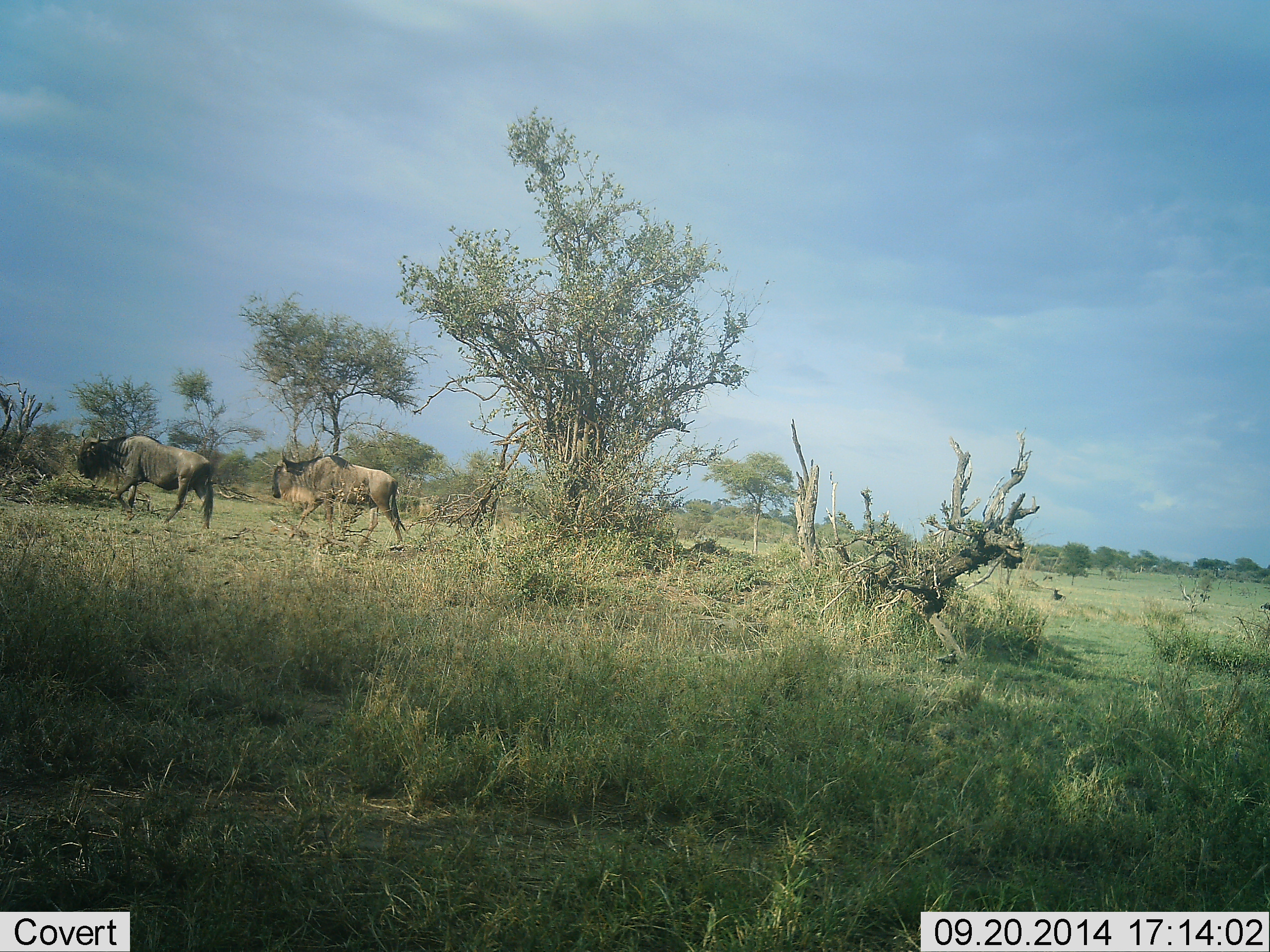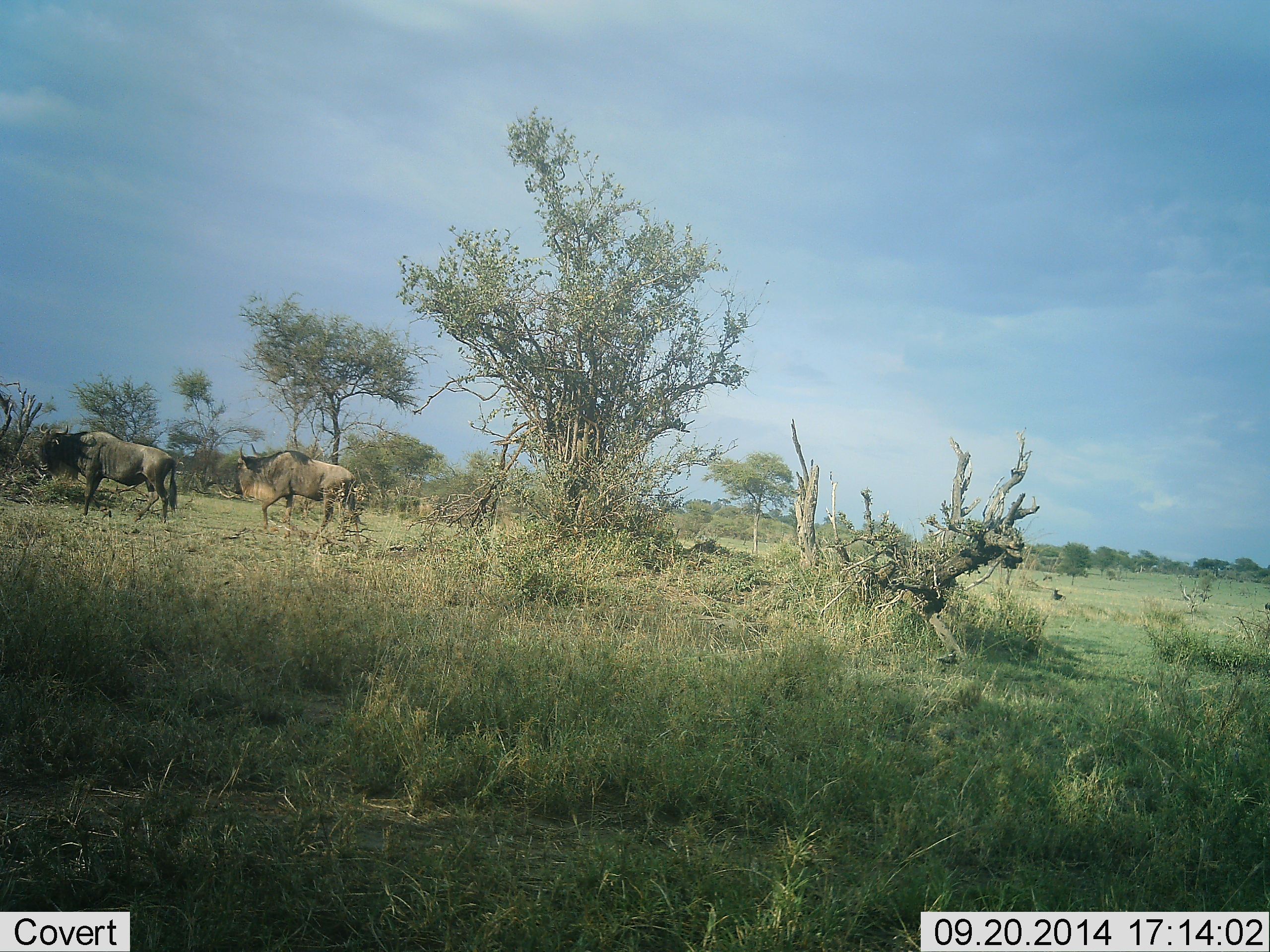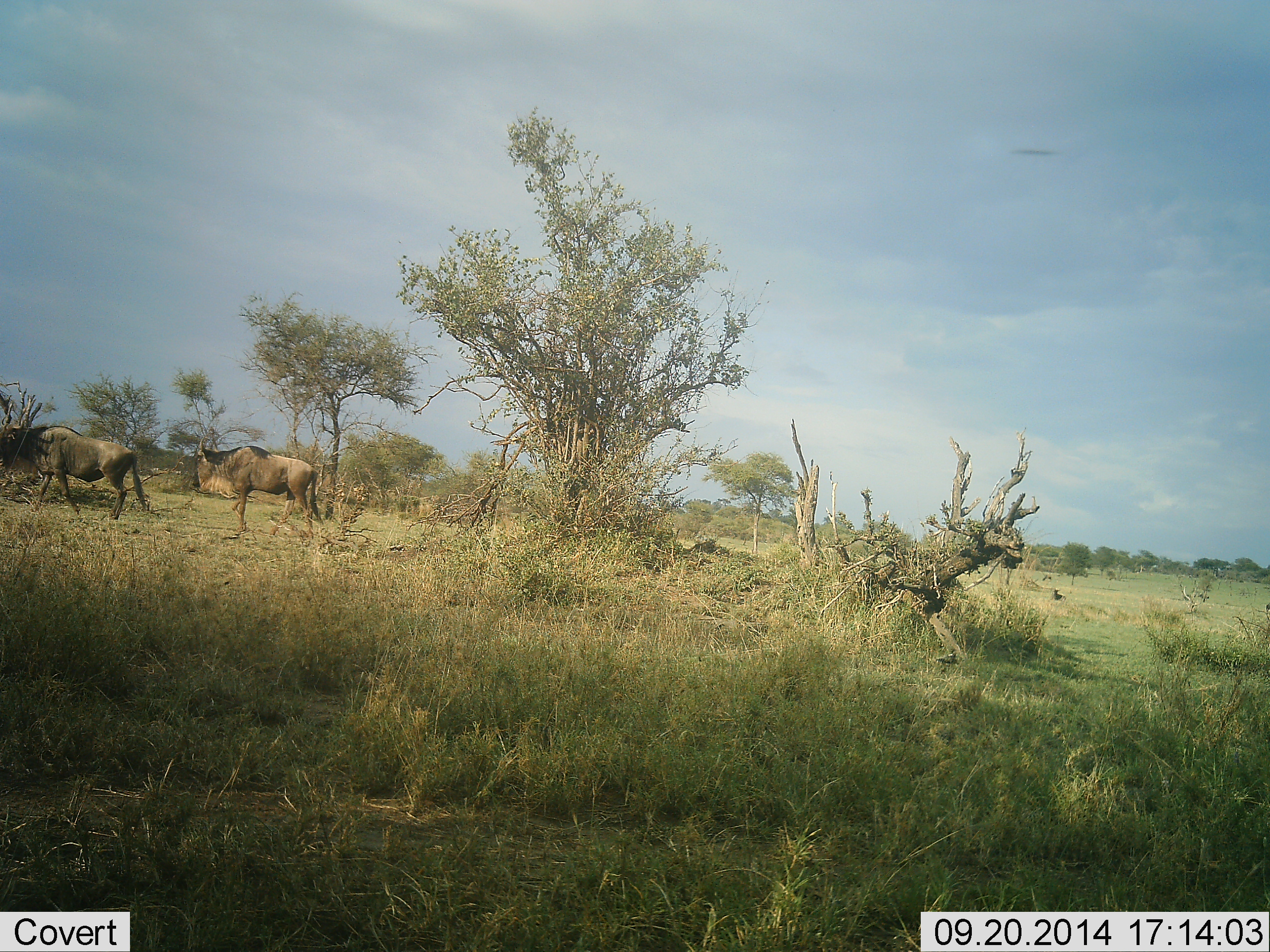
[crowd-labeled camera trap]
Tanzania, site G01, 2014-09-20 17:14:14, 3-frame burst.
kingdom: Animalia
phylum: Chordata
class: Mammalia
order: Artiodactyla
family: Bovidae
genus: Connochaetes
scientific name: Connochaetes taurinus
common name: blue wildebeest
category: wildebeest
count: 2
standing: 20%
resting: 0%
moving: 80%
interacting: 0%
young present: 0%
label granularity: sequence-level